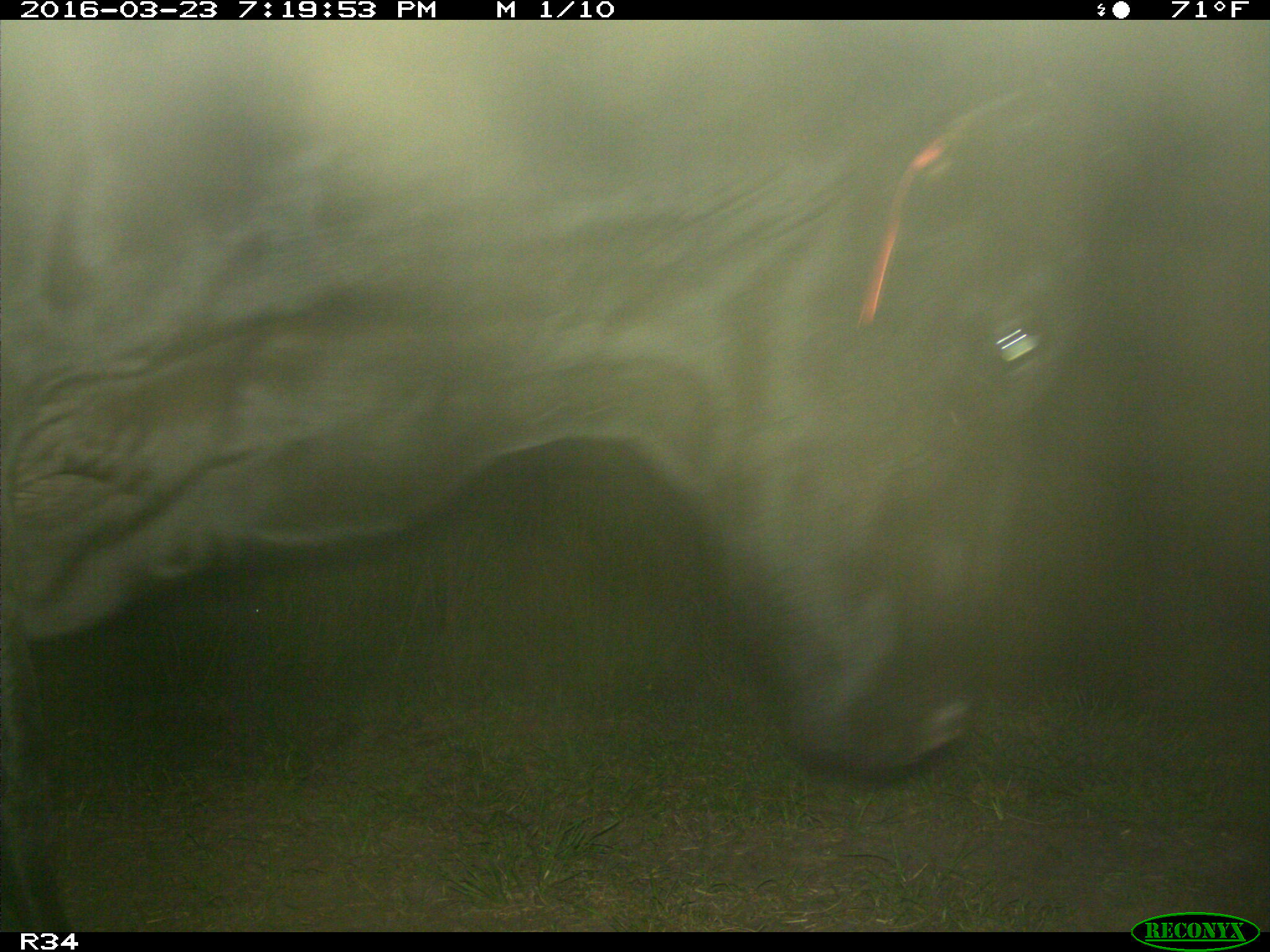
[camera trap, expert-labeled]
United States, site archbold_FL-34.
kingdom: Animalia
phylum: Chordata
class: Mammalia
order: Artiodactyla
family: Bovidae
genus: Bos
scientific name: Bos taurus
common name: domestic cow